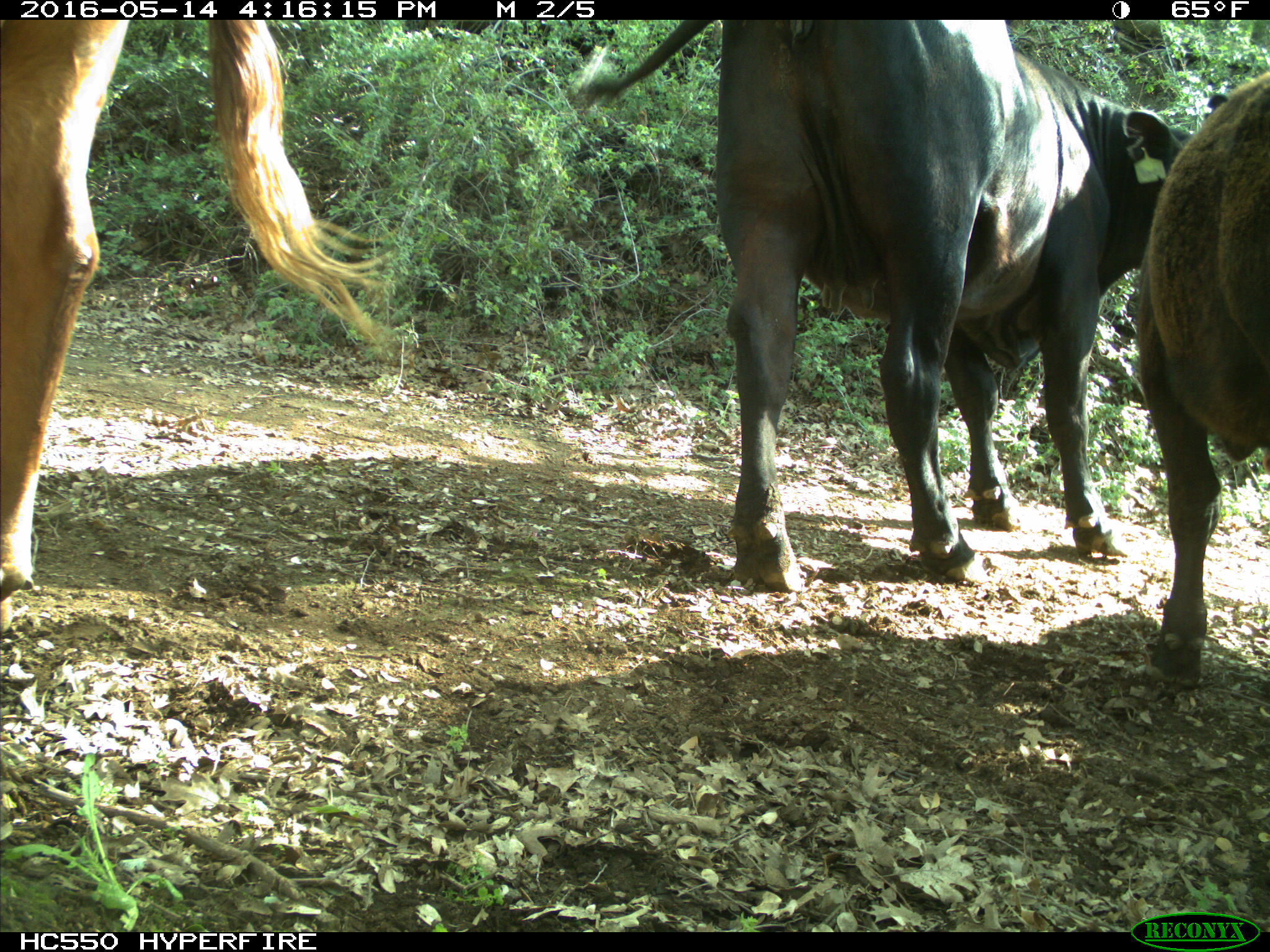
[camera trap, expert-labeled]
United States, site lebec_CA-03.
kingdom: Animalia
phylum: Chordata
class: Mammalia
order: Artiodactyla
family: Bovidae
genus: Bos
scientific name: Bos taurus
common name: domestic cow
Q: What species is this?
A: Bos taurus (domestic cow).